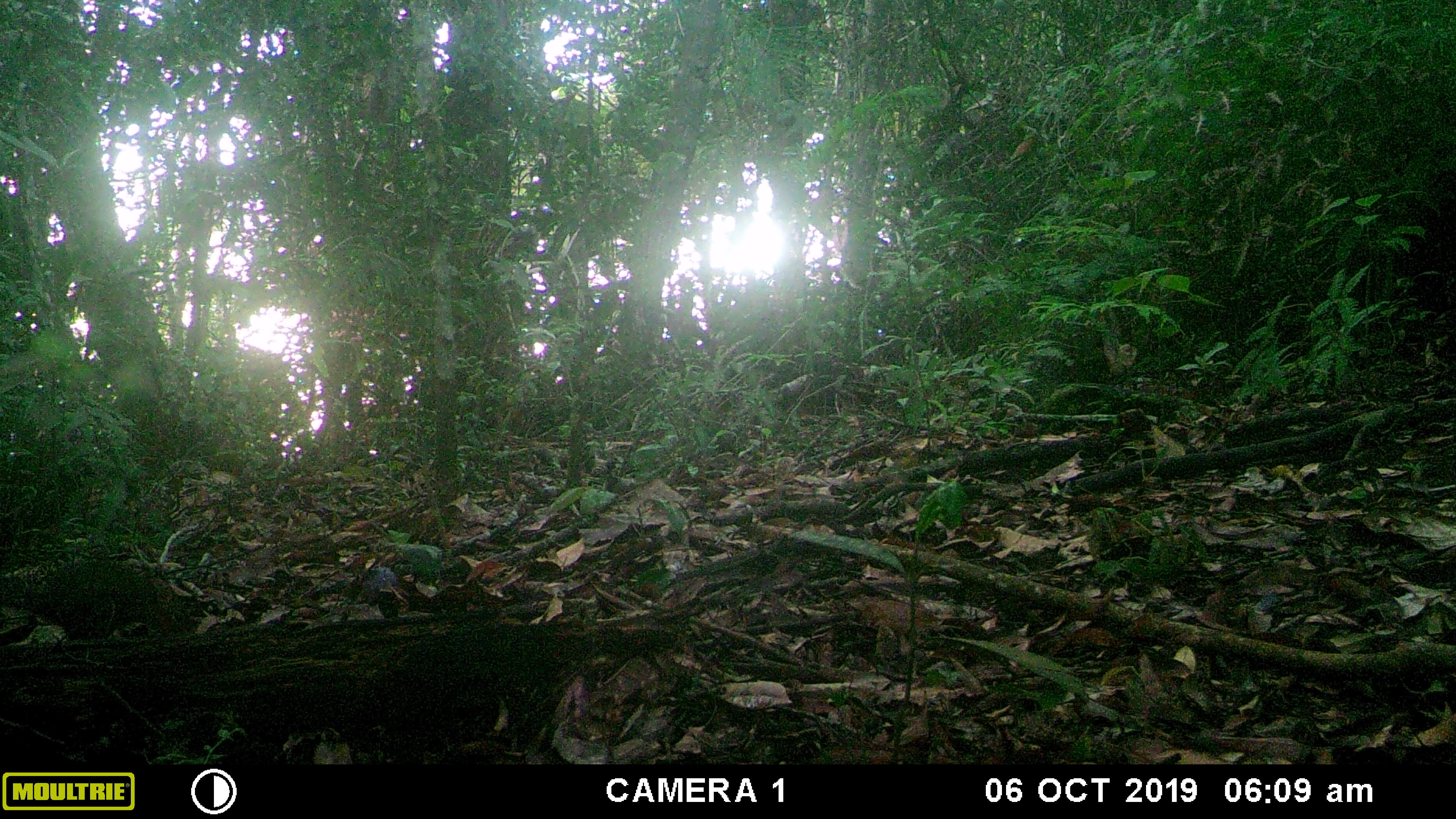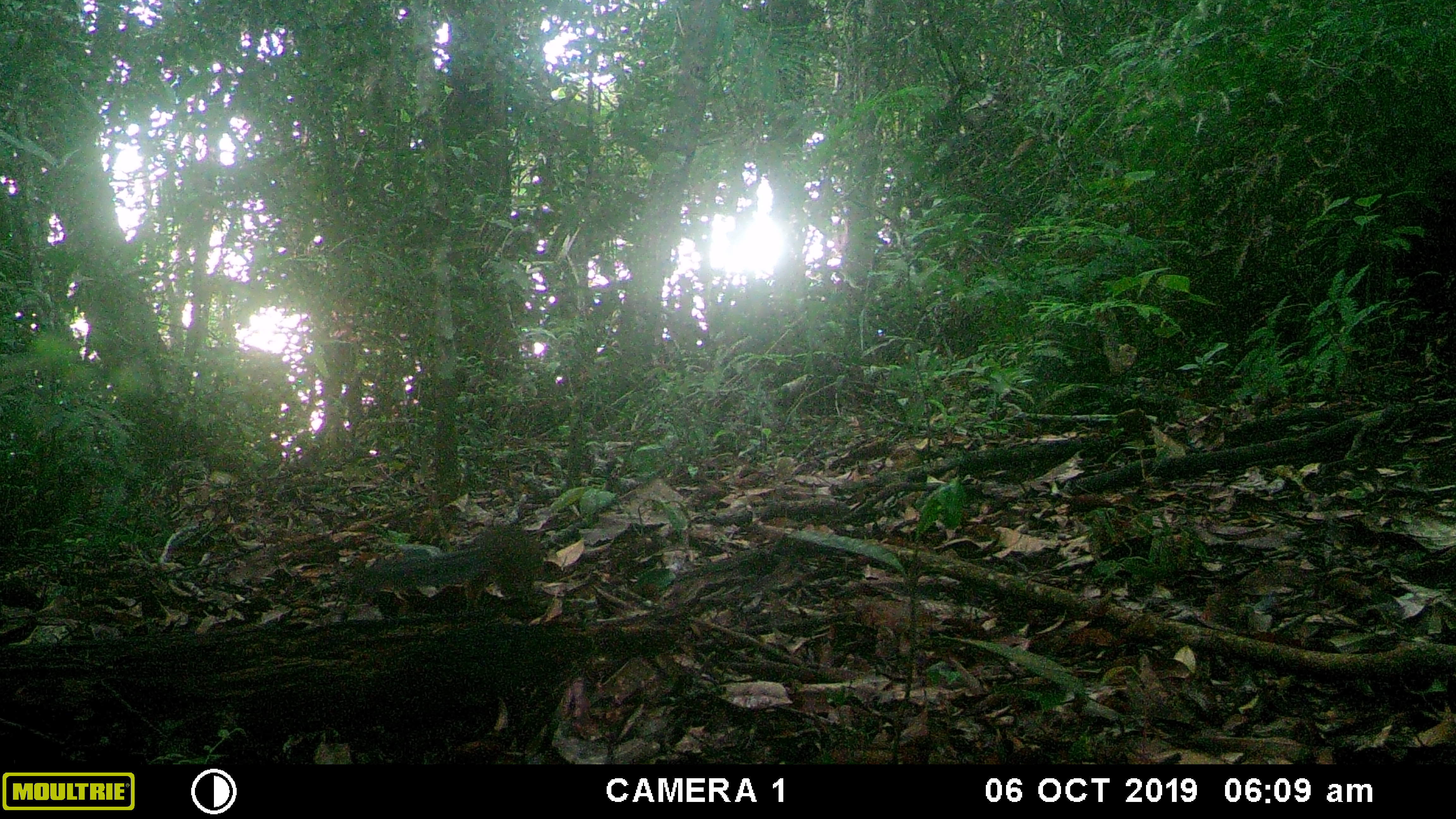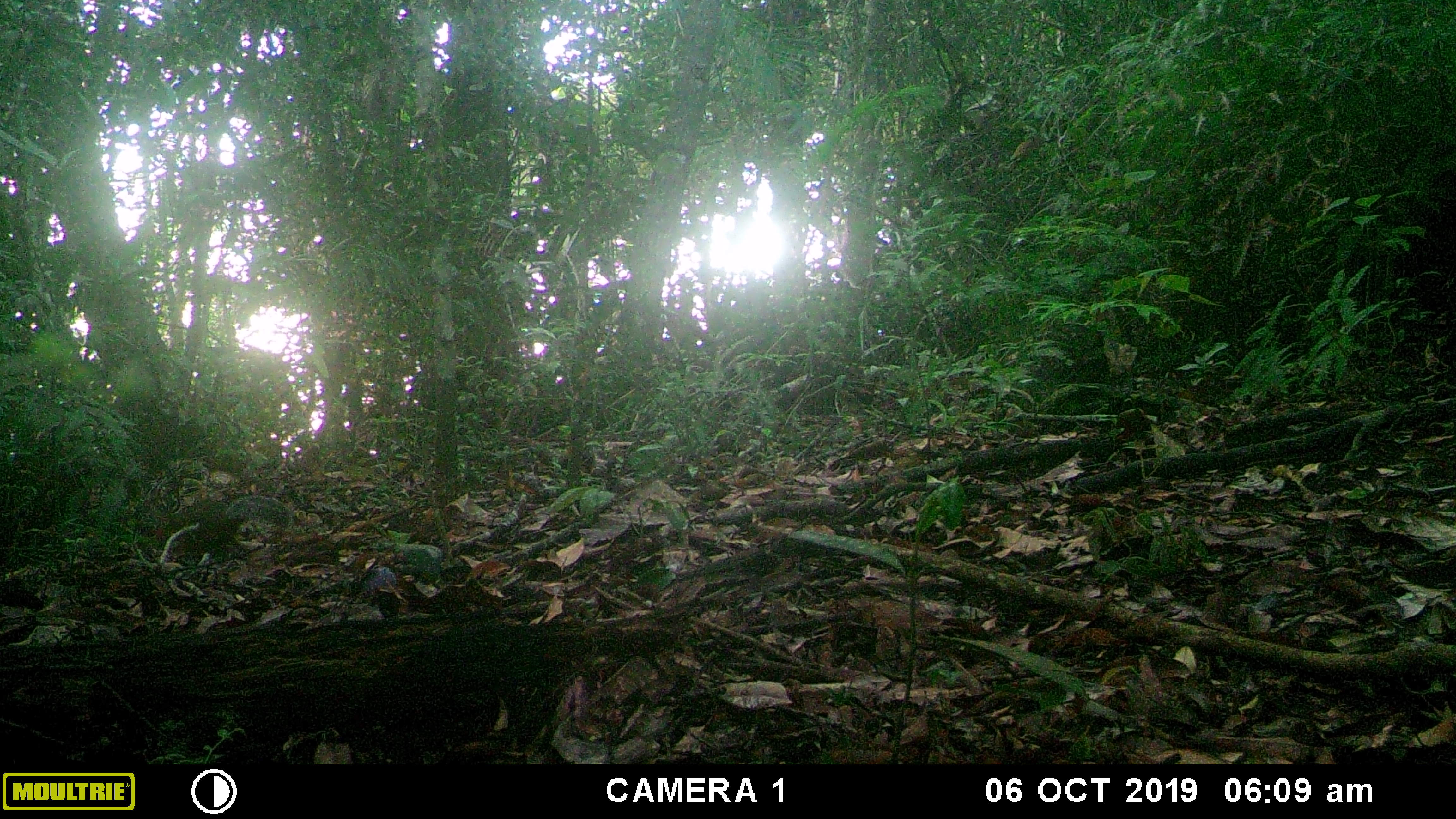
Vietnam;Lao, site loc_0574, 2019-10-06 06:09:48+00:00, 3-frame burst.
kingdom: Animalia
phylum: Chordata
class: Mammalia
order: Rodentia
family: Sciuridae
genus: Dremomys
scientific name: Dremomys rufigenis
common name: red-cheeked squirrel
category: red cheeked squirrel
Red cheeked squirrel (red-cheeked squirrel) (Dremomys rufigenis). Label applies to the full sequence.